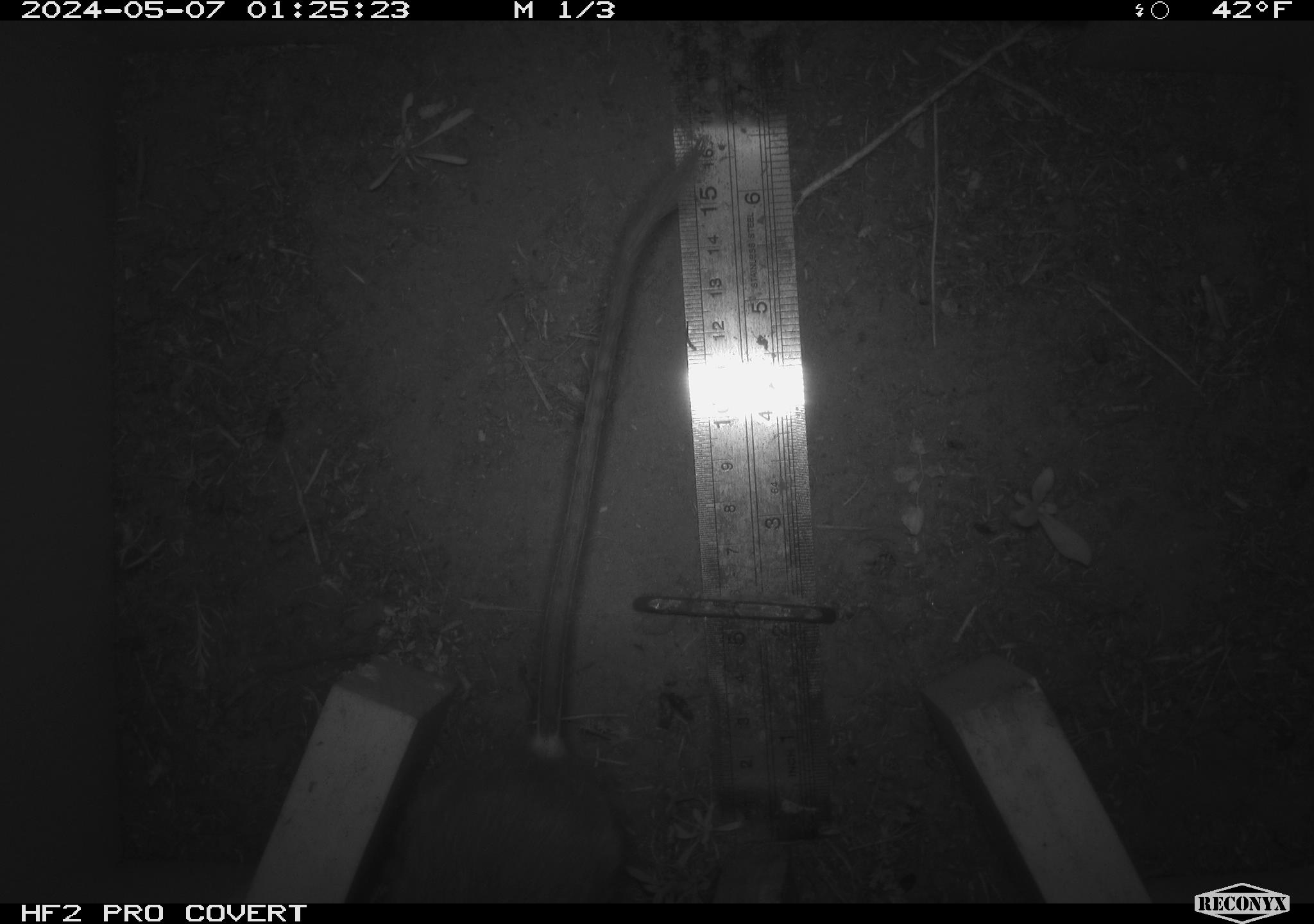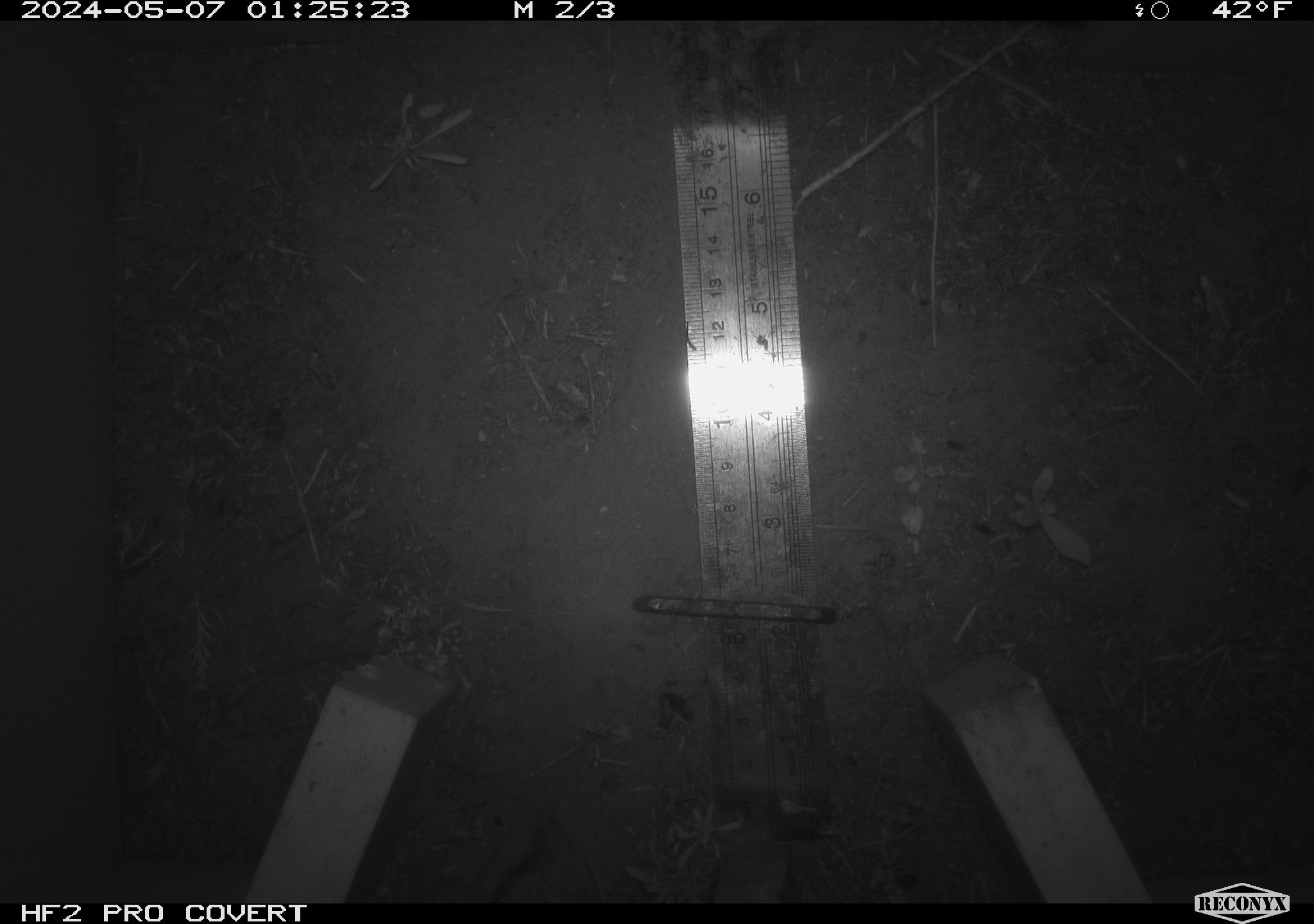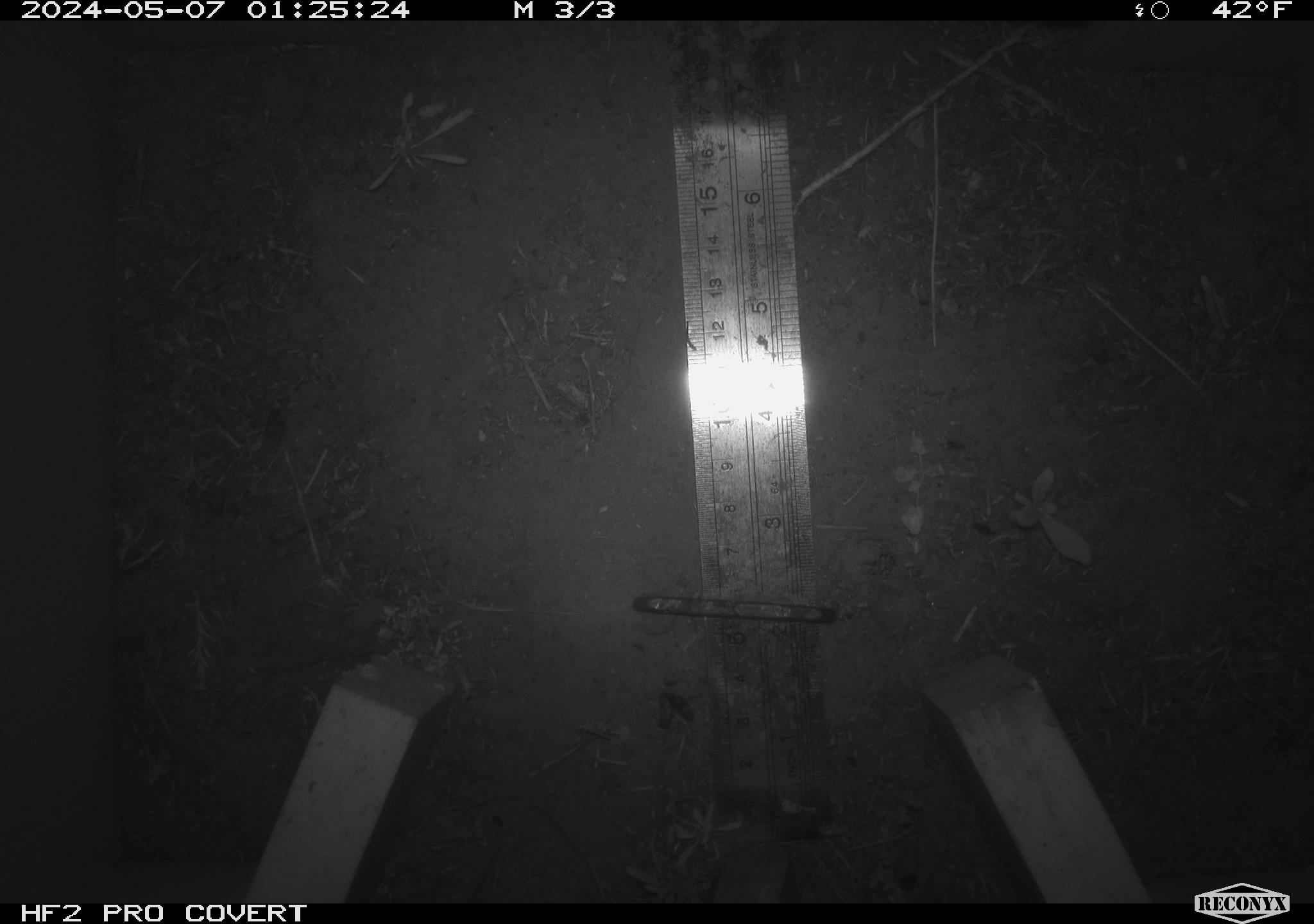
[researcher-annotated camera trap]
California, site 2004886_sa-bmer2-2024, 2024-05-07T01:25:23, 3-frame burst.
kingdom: Animalia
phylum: Chordata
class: Mammalia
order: Rodentia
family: Muridae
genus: Rattus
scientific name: Rattus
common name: rat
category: rattus species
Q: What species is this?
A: Rattus species (rat) (Rattus).